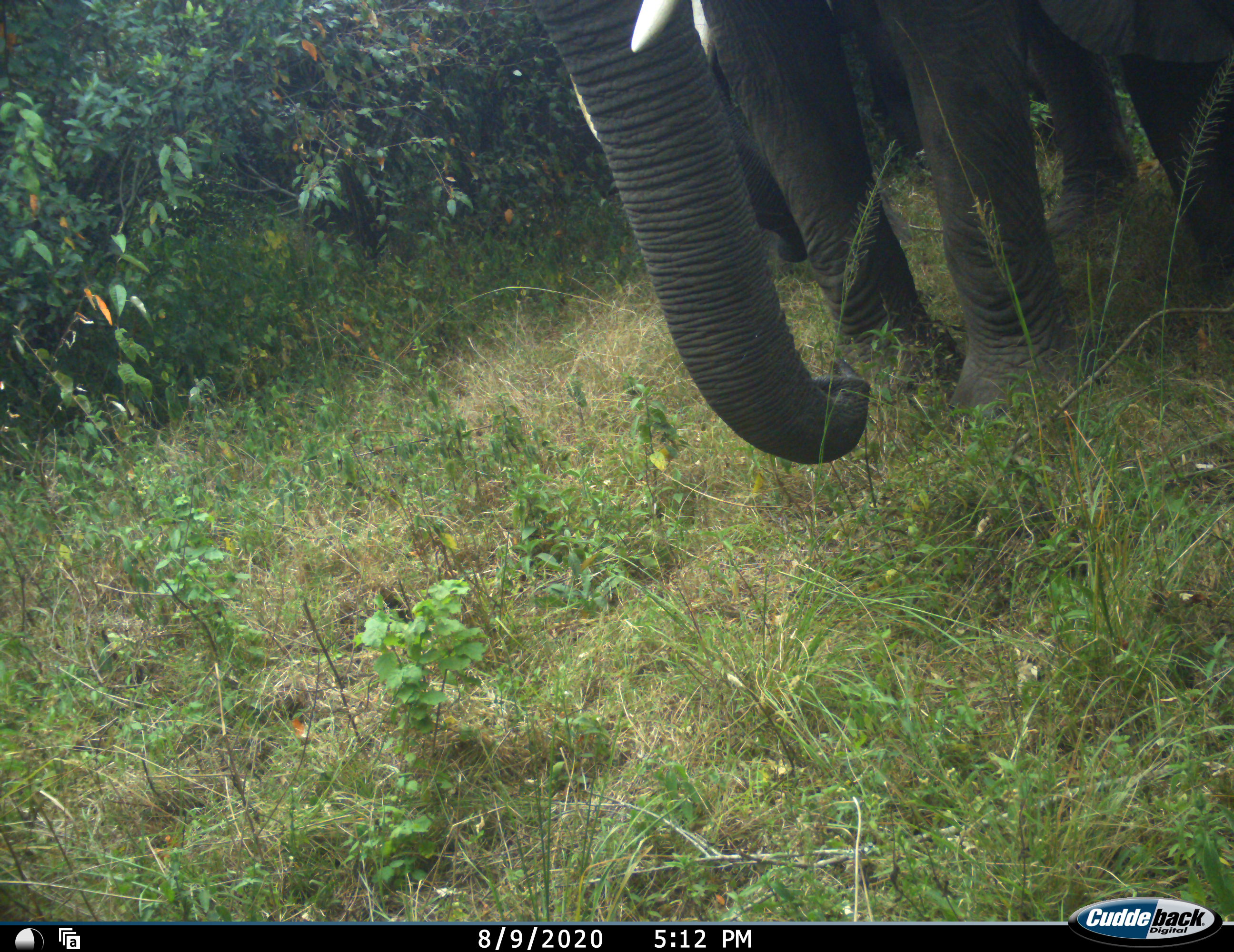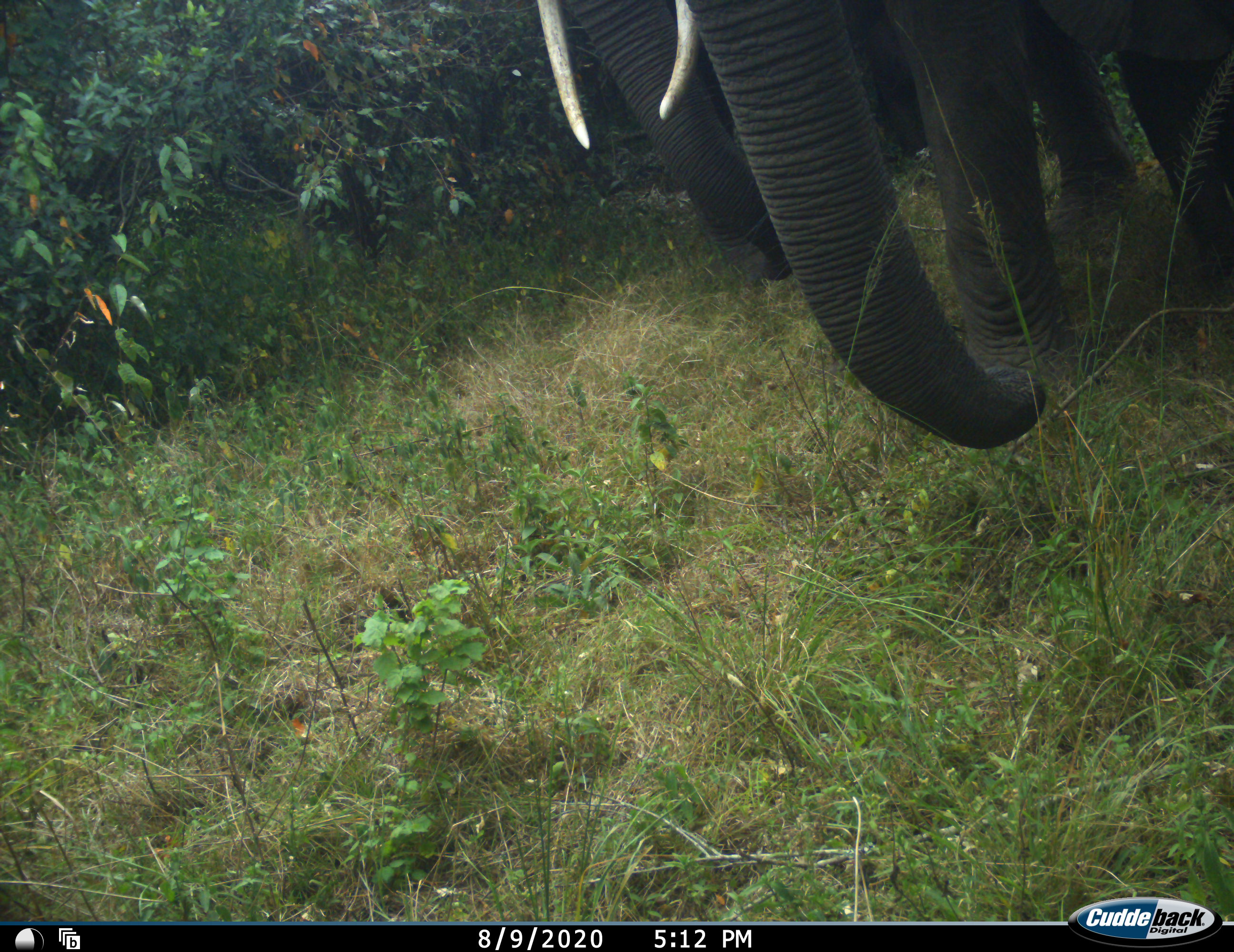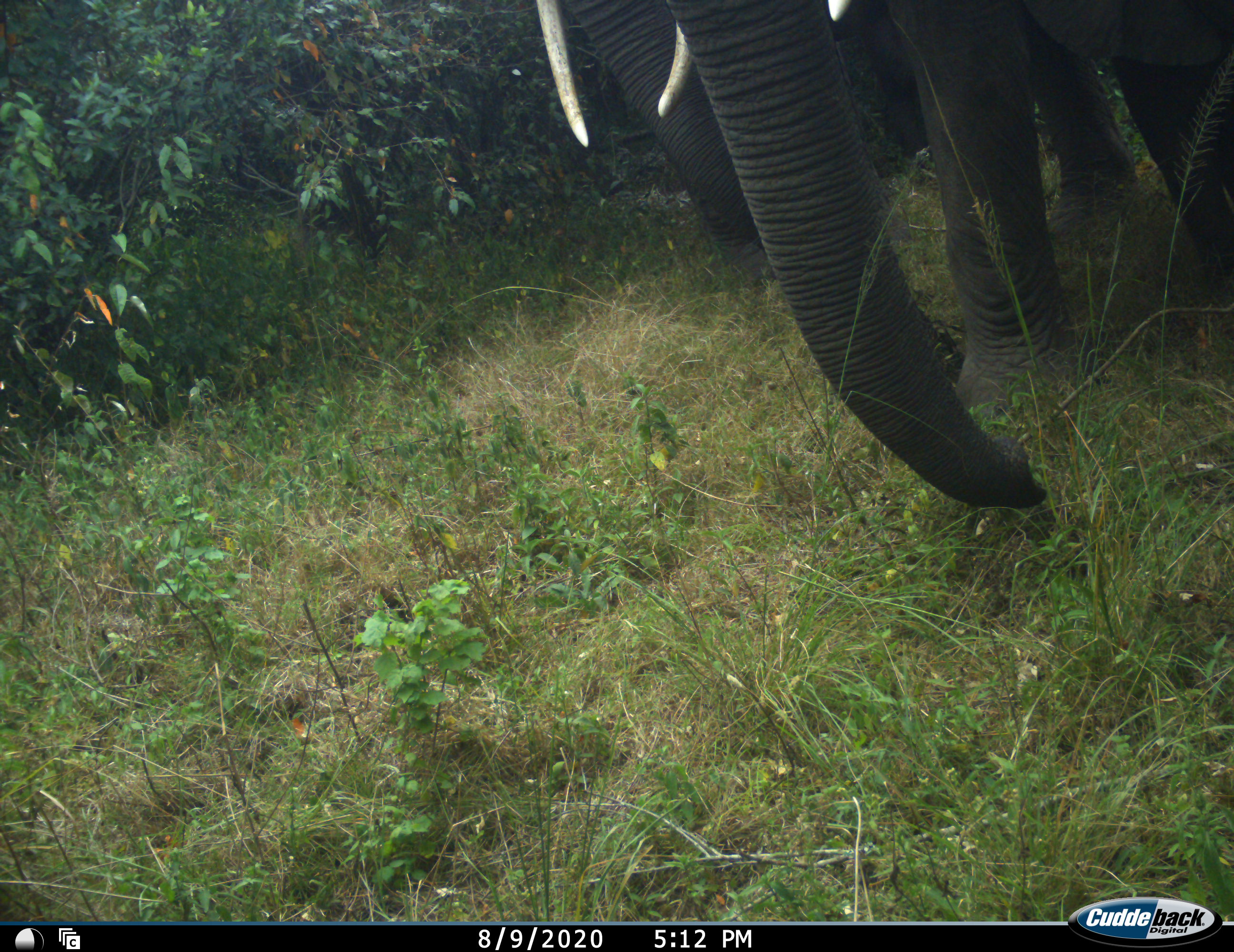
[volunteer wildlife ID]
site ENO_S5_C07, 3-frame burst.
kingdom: Animalia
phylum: Chordata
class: Mammalia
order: Proboscidea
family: Elephantidae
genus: Loxodonta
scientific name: Loxodonta africana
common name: african bush elephant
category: elephant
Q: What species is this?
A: Elephant (african bush elephant) (Loxodonta africana).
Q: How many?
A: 2.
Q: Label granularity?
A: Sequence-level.